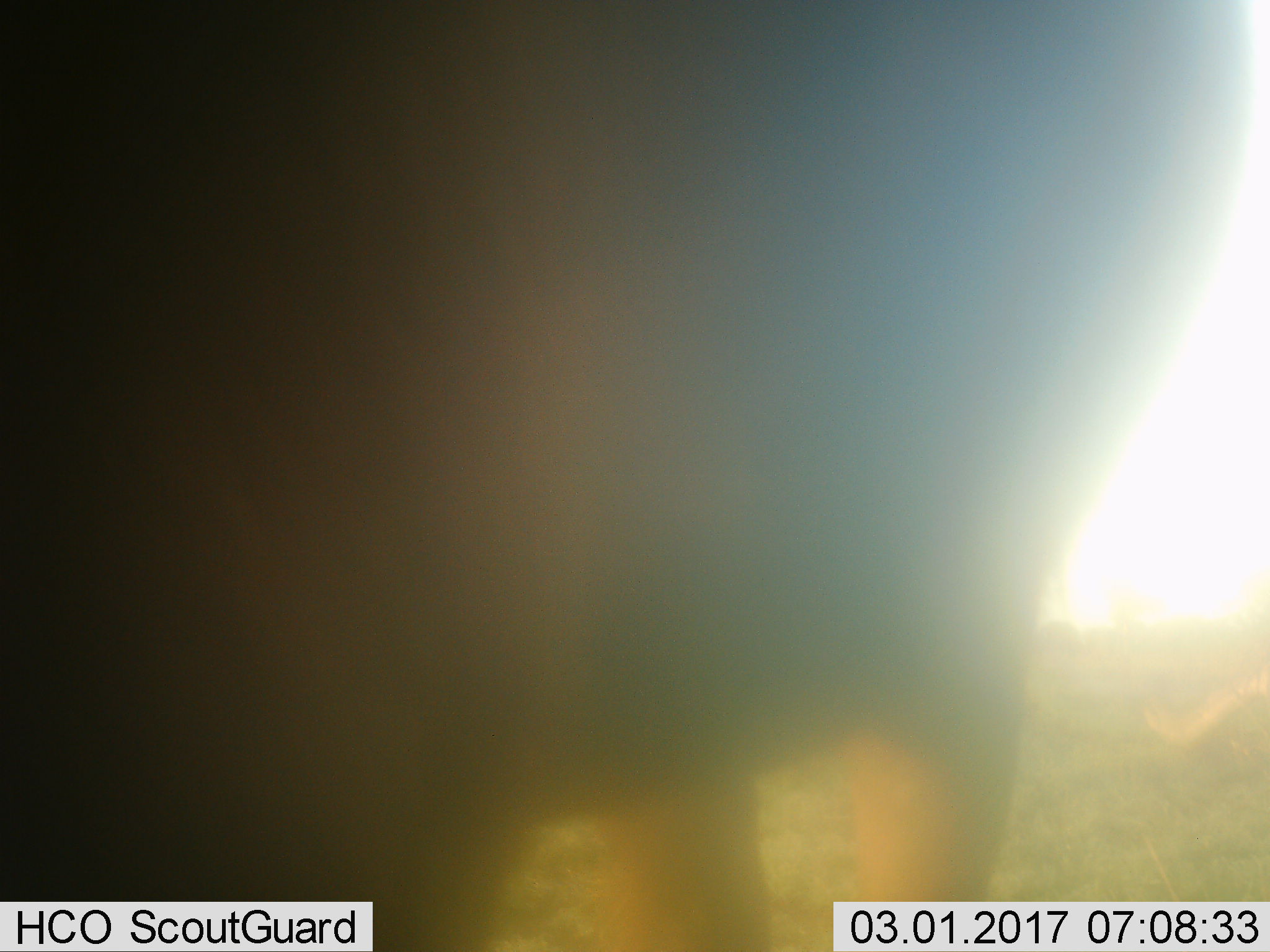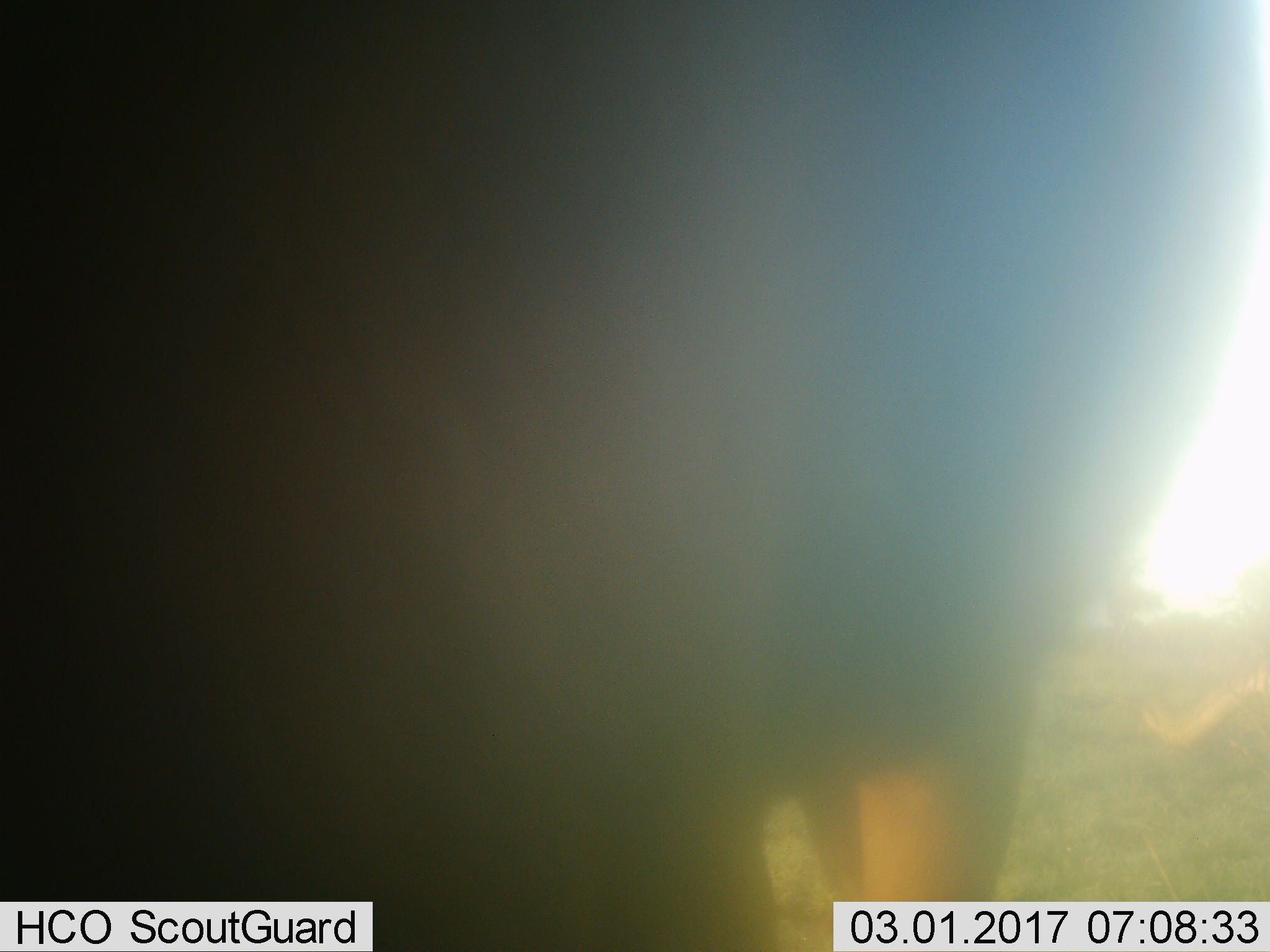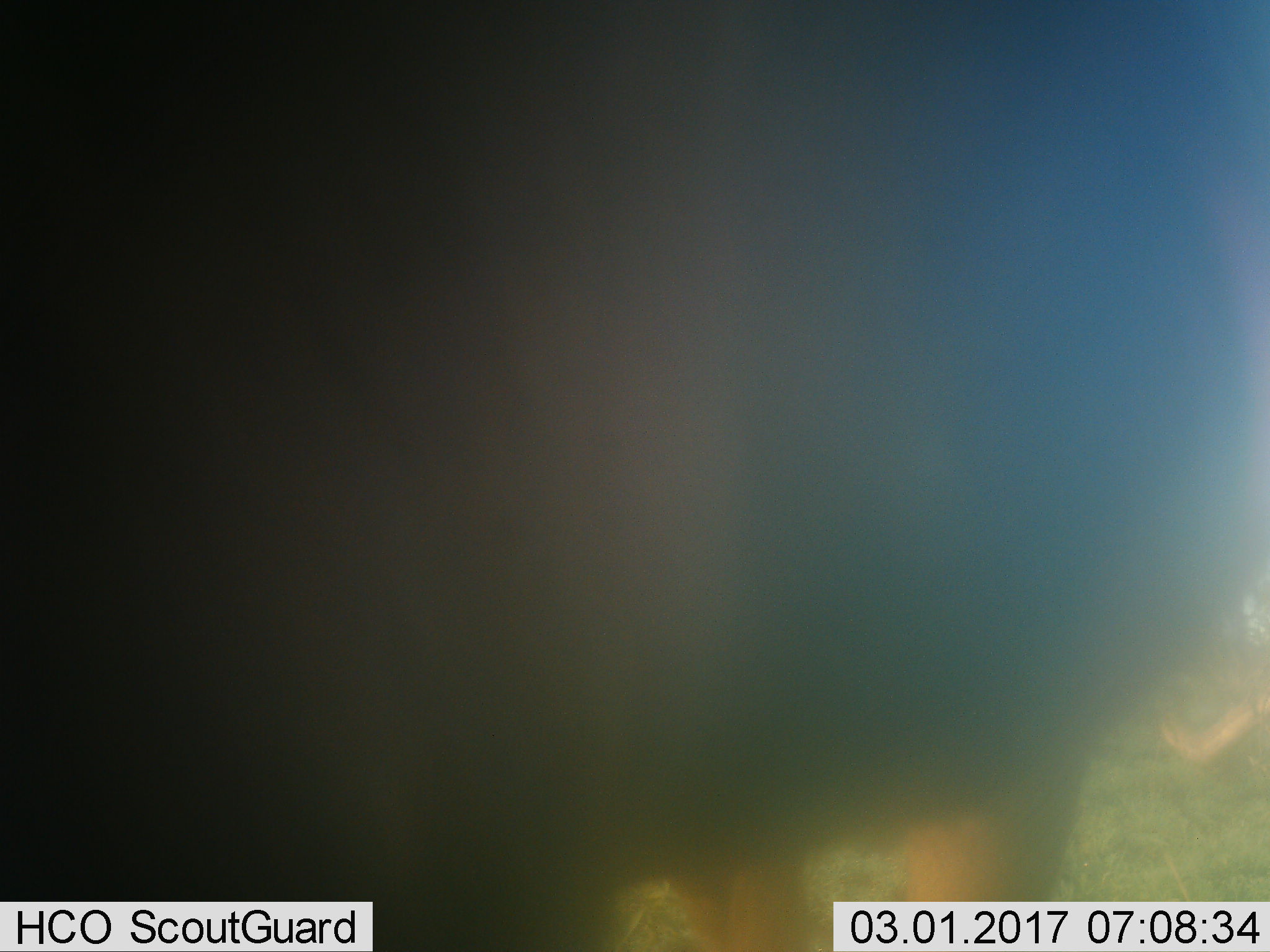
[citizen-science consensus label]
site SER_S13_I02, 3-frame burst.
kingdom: Animalia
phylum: Chordata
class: Mammalia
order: Artiodactyla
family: Bovidae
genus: Connochaetes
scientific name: Connochaetes taurinus taurinus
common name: blue wildebeest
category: wildebeestblue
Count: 1.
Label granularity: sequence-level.